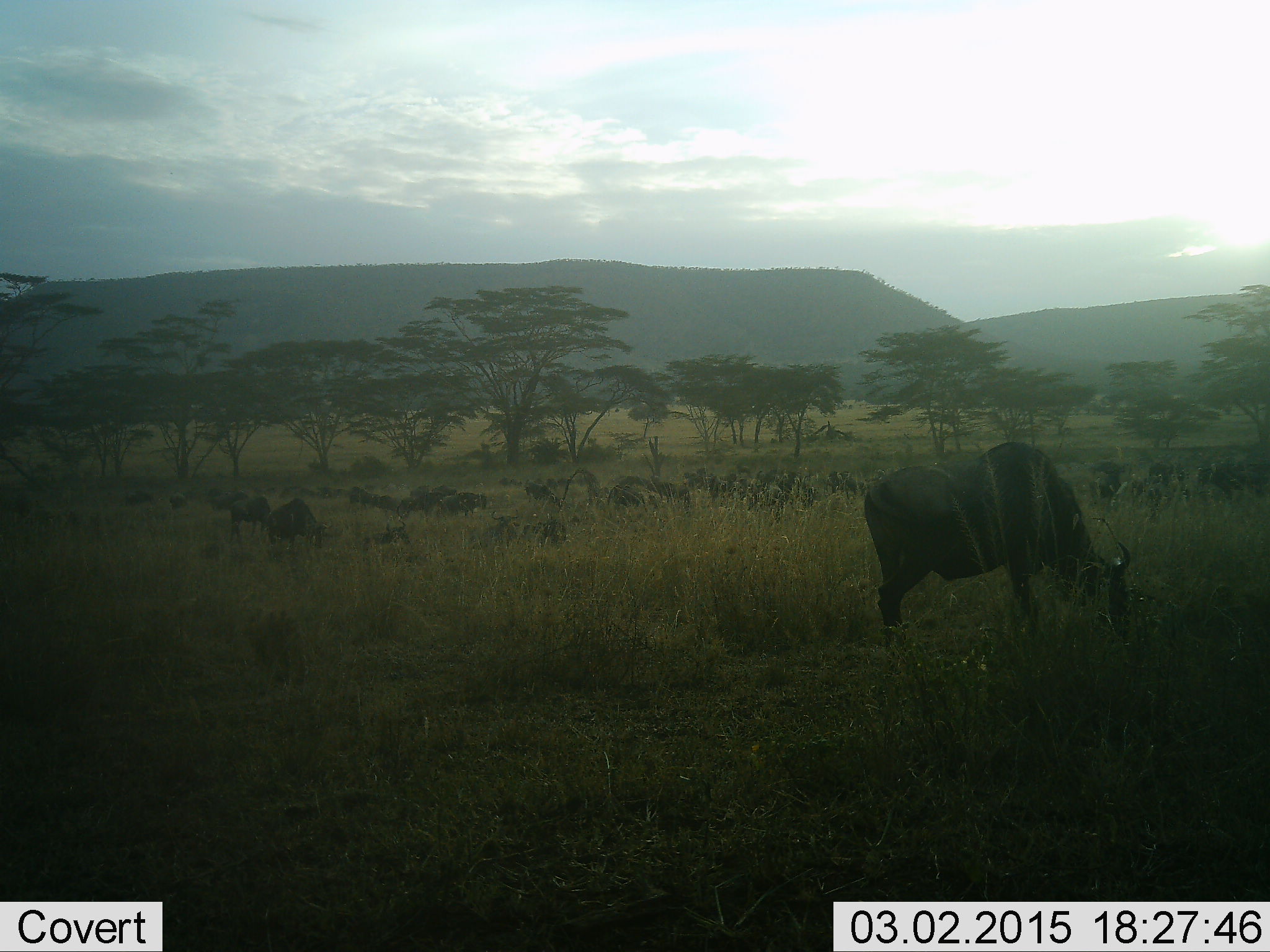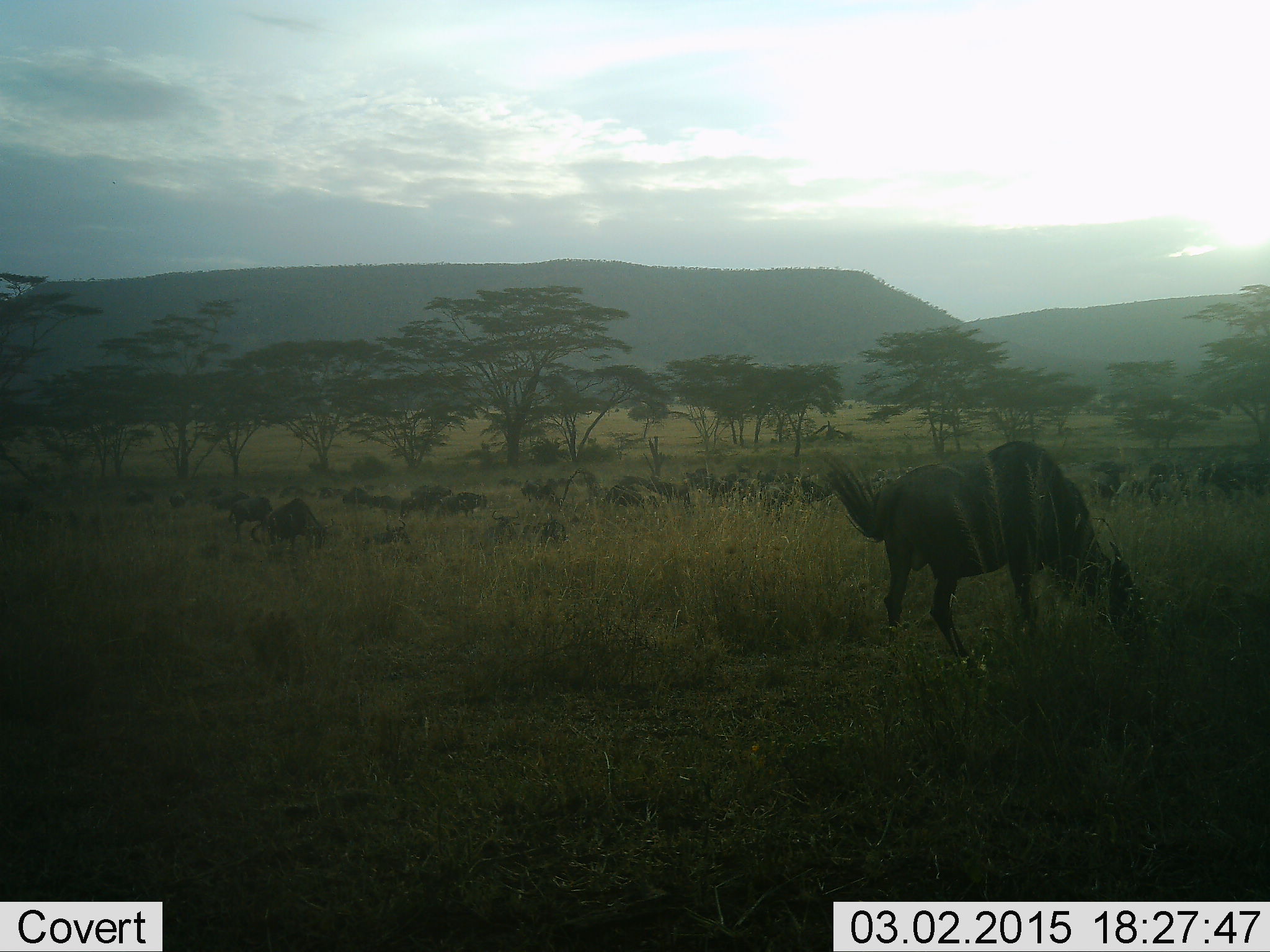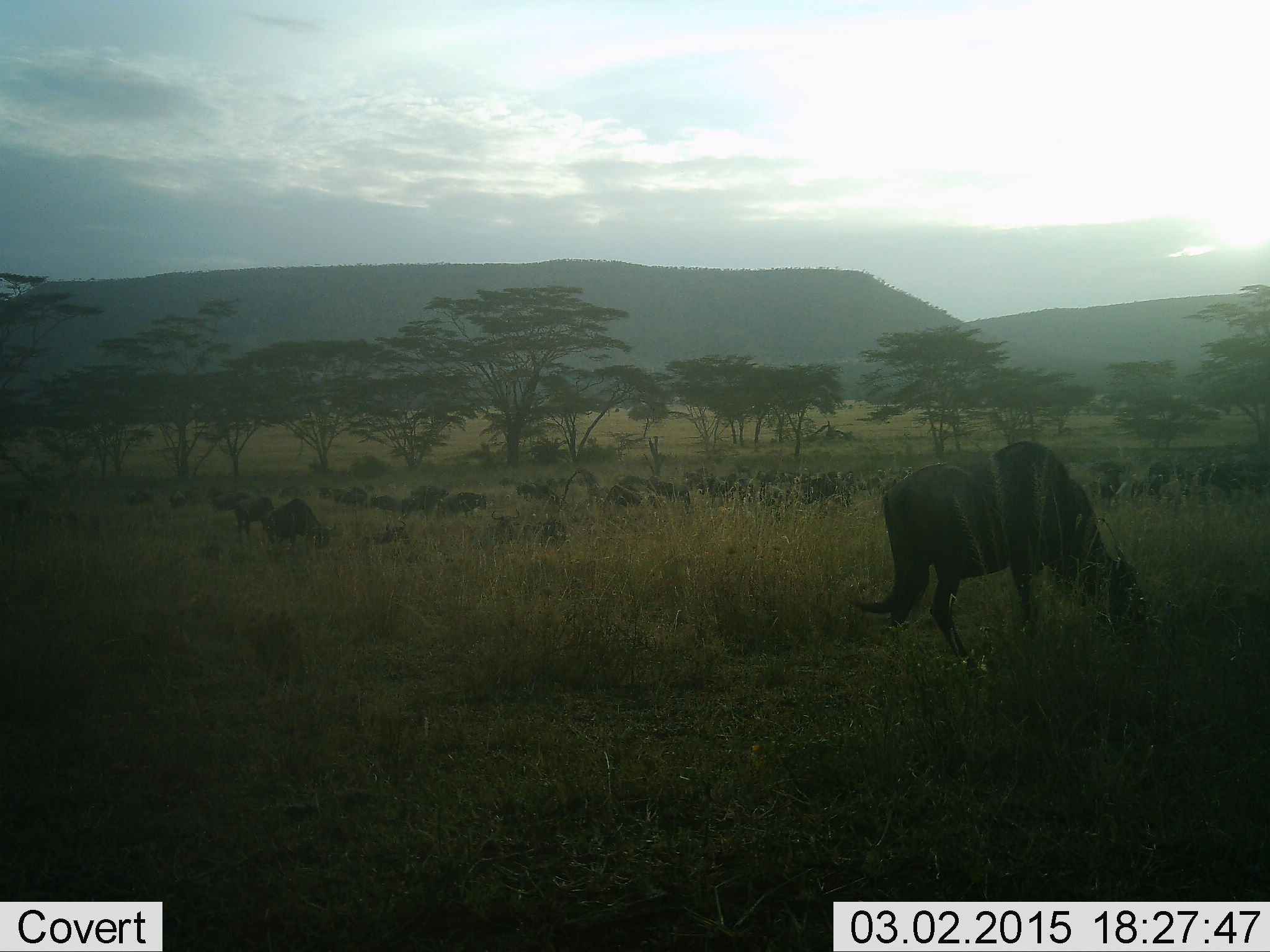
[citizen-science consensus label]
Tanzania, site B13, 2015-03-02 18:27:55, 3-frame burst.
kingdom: Animalia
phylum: Chordata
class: Mammalia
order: Artiodactyla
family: Bovidae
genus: Connochaetes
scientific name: Connochaetes taurinus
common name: blue wildebeest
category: wildebeest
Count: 11-50.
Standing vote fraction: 50%.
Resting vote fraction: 20%.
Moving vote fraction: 50%.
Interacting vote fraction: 0%.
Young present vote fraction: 0%.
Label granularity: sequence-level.